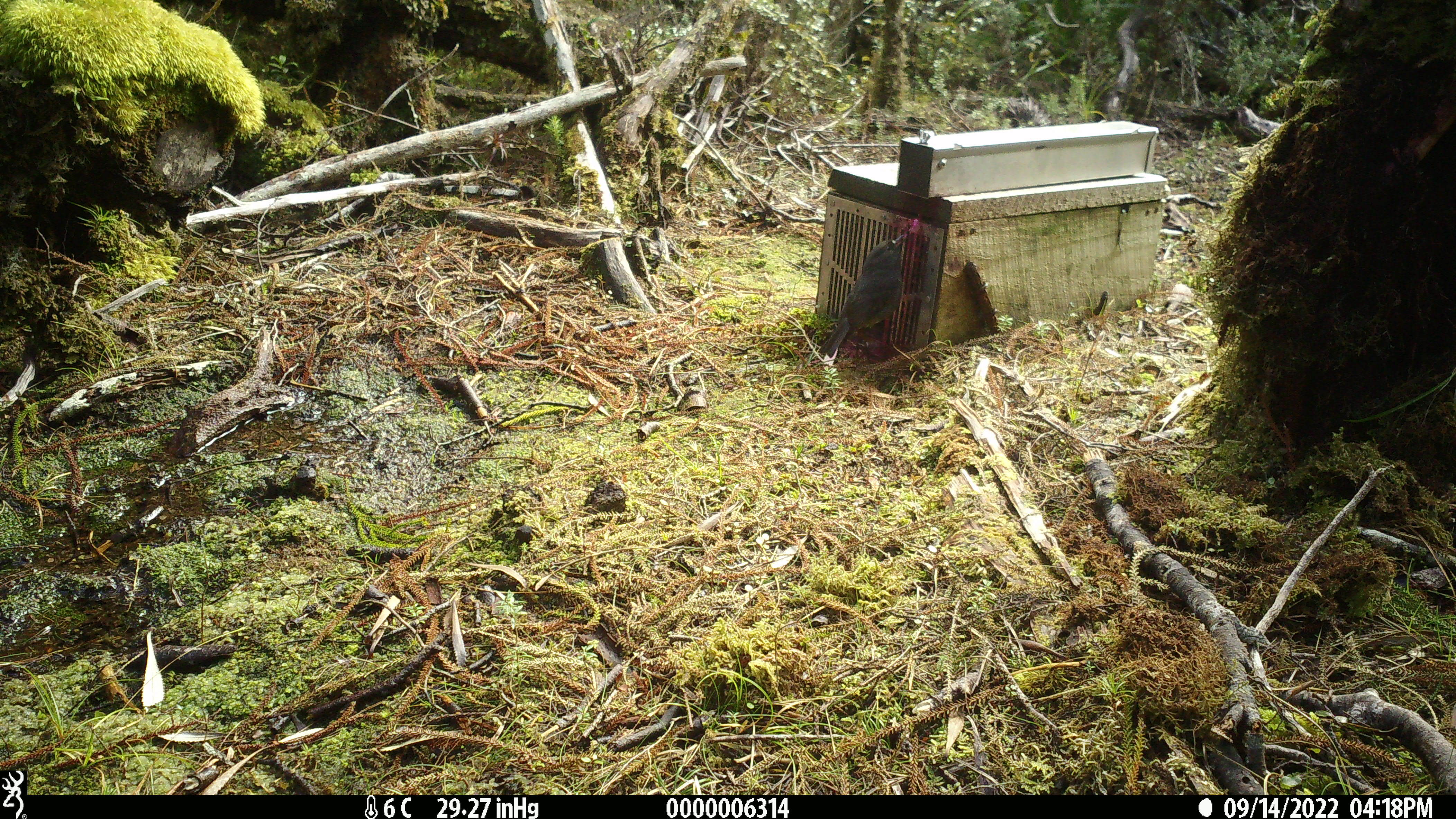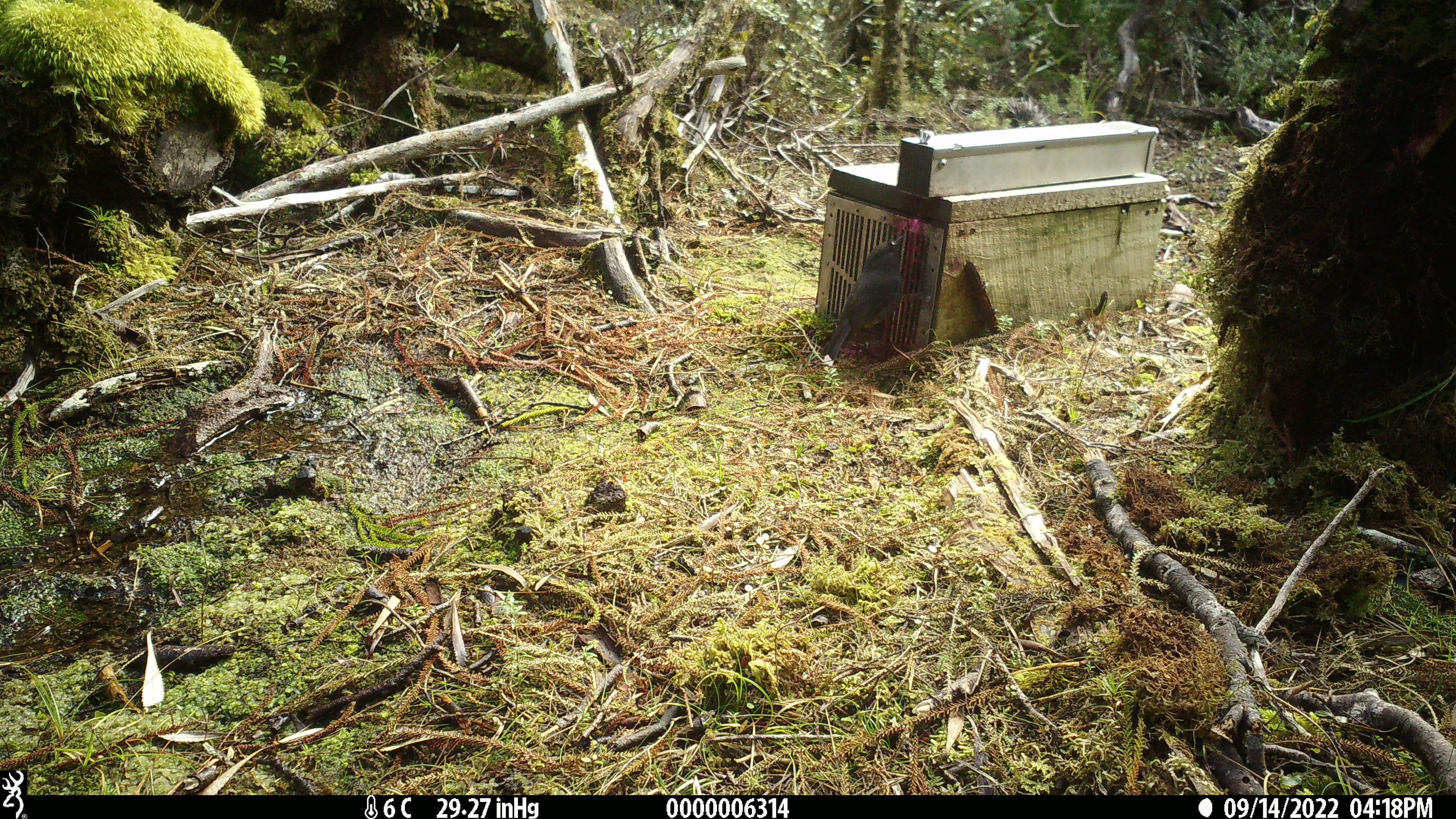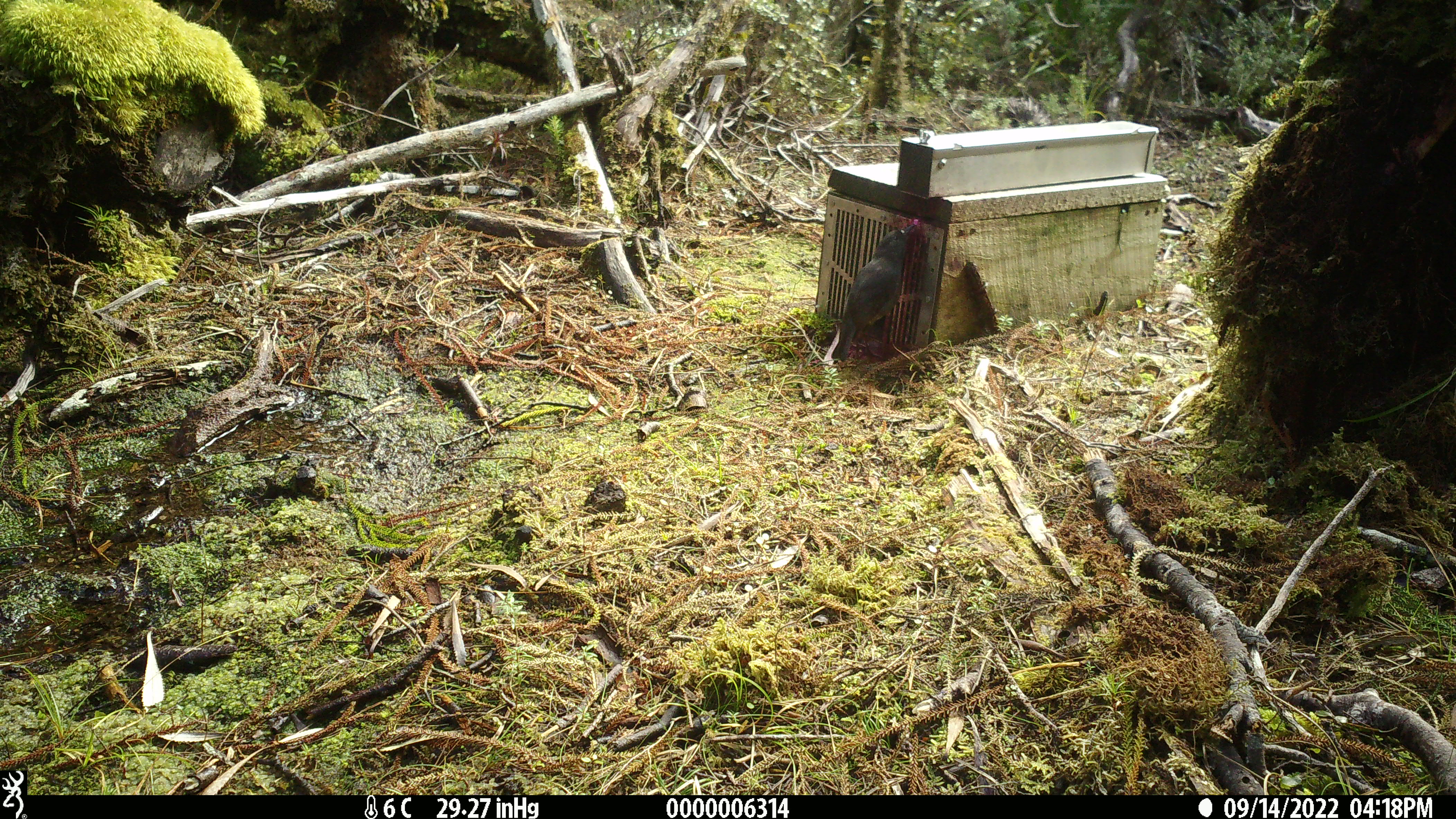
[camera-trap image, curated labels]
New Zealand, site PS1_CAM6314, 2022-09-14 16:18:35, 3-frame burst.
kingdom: Animalia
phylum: Chordata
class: Aves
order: Passeriformes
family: Petroicidae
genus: Petroica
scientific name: Petroica australis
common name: new zealand robin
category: robin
Robin (new zealand robin) (Petroica australis).